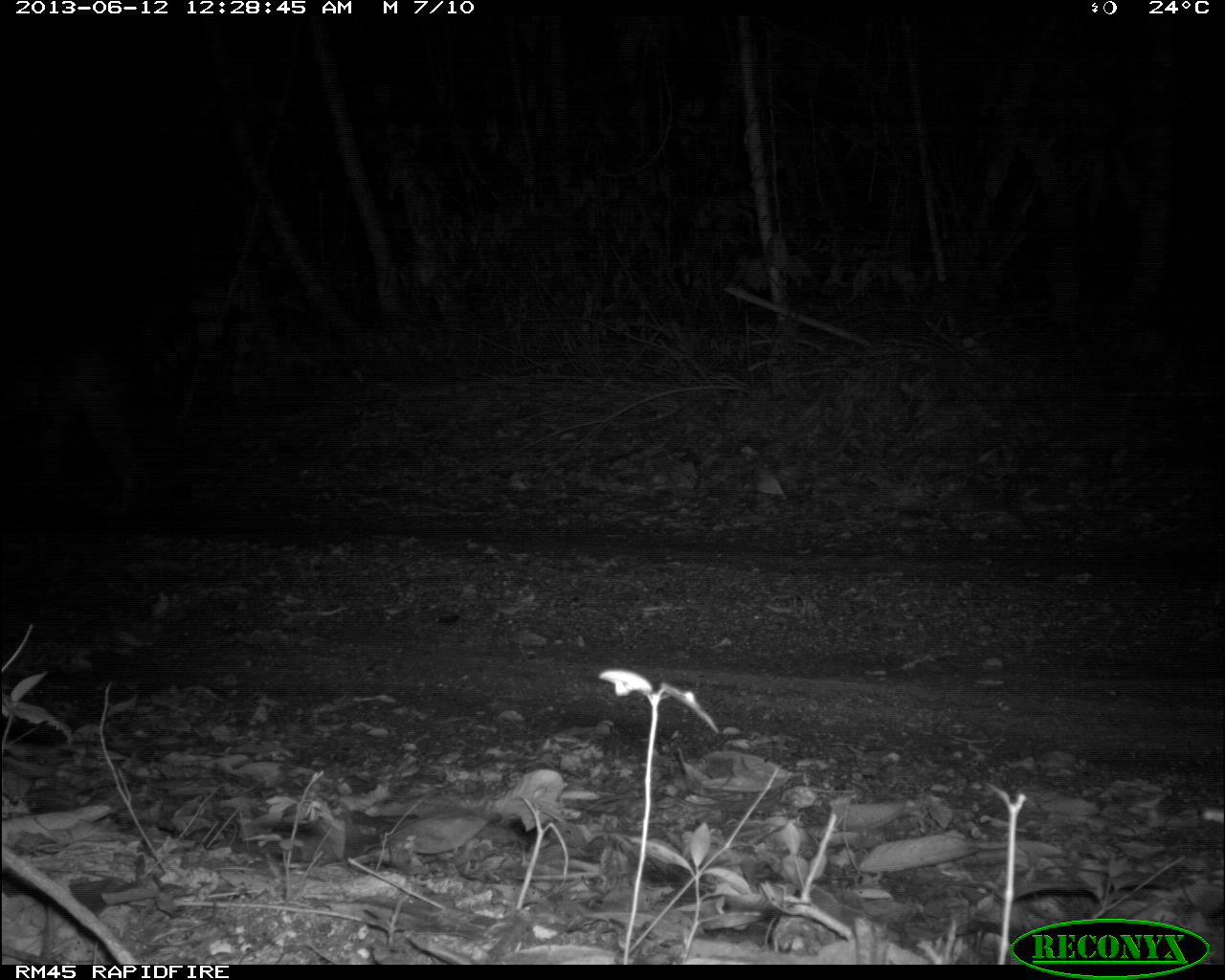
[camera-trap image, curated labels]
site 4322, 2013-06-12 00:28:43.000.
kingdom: Animalia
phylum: Chordata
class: Mammalia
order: Carnivora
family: Felidae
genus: Puma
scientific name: Puma concolor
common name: mountain lion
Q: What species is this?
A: Puma concolor (mountain lion).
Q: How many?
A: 1.